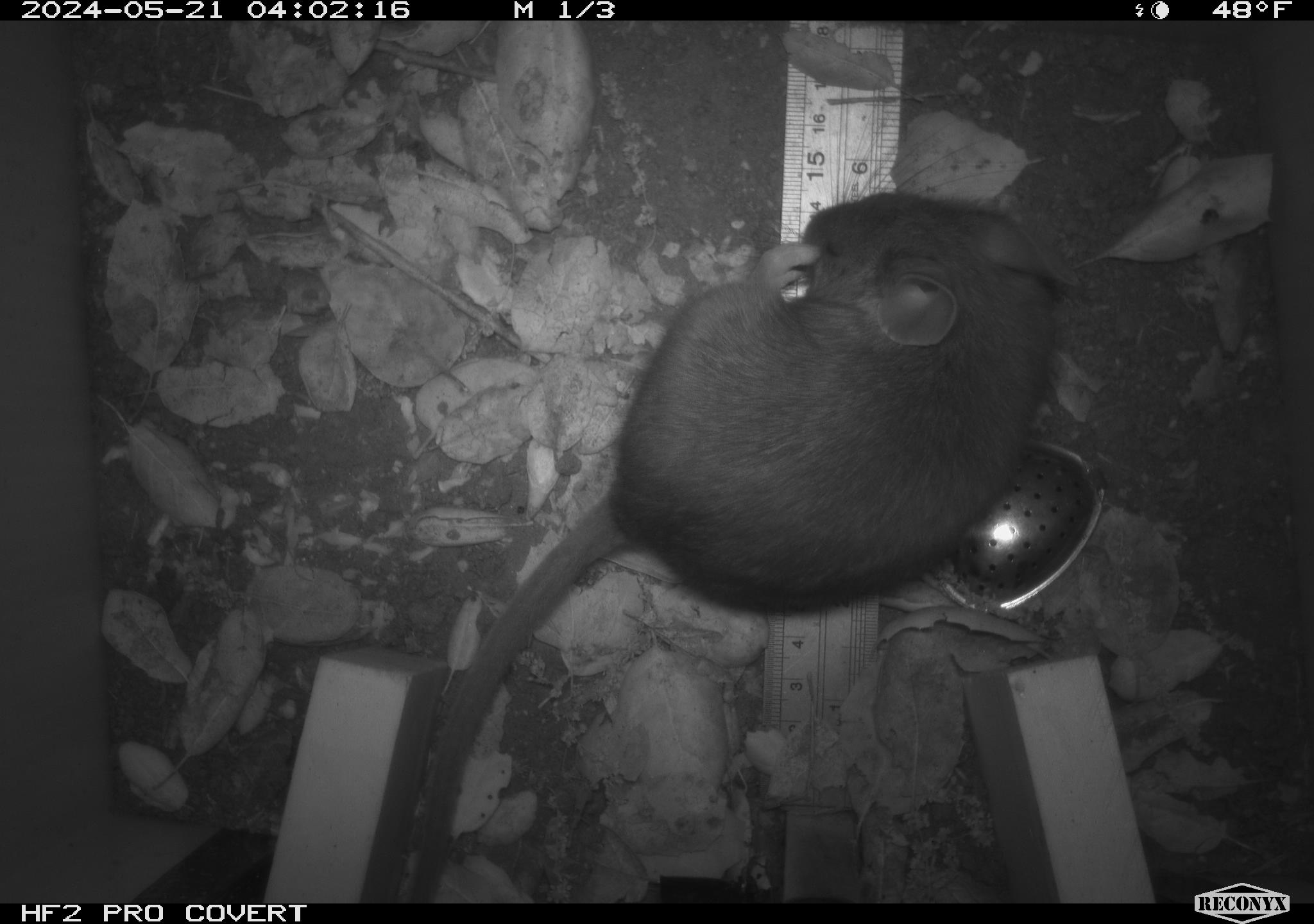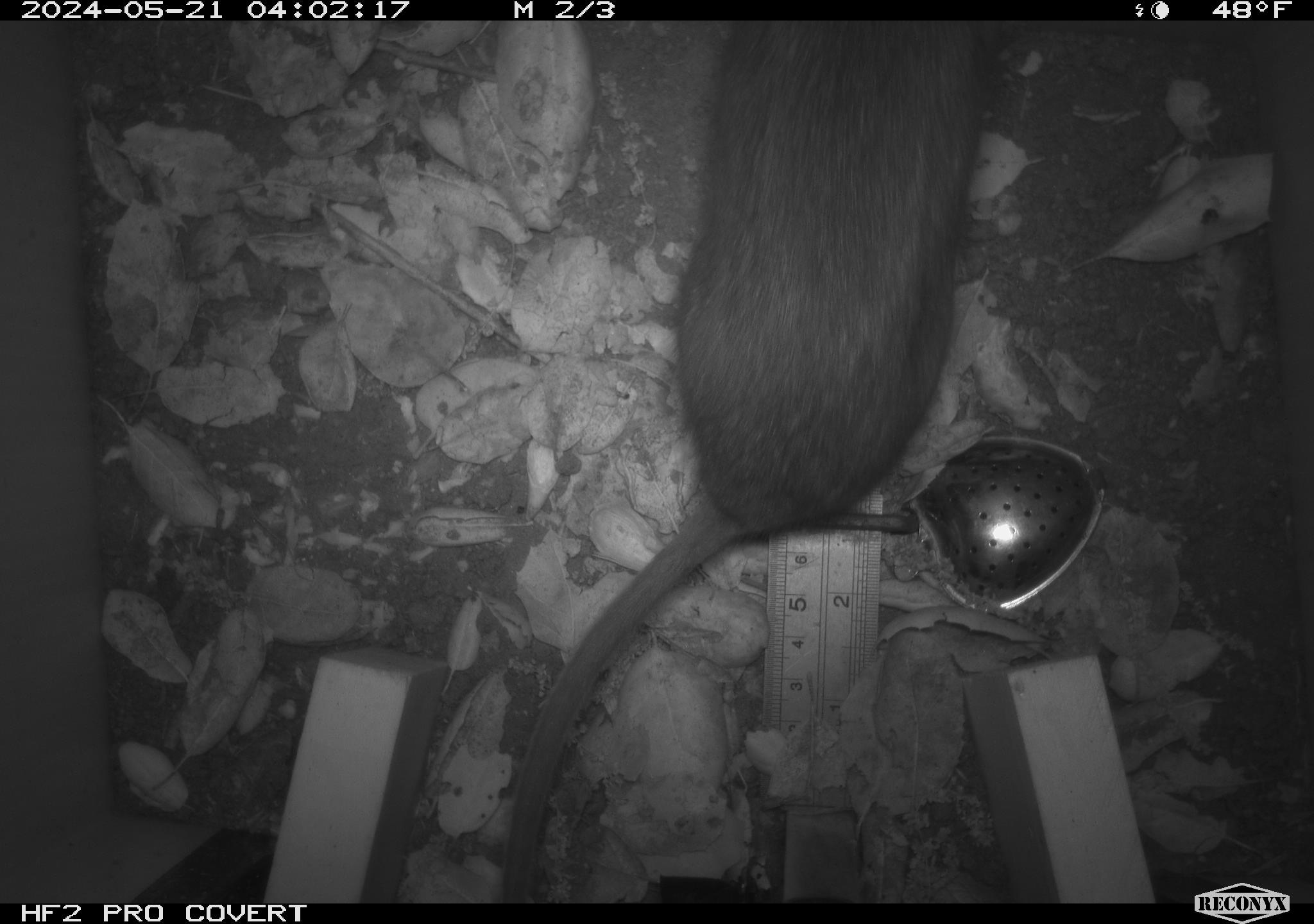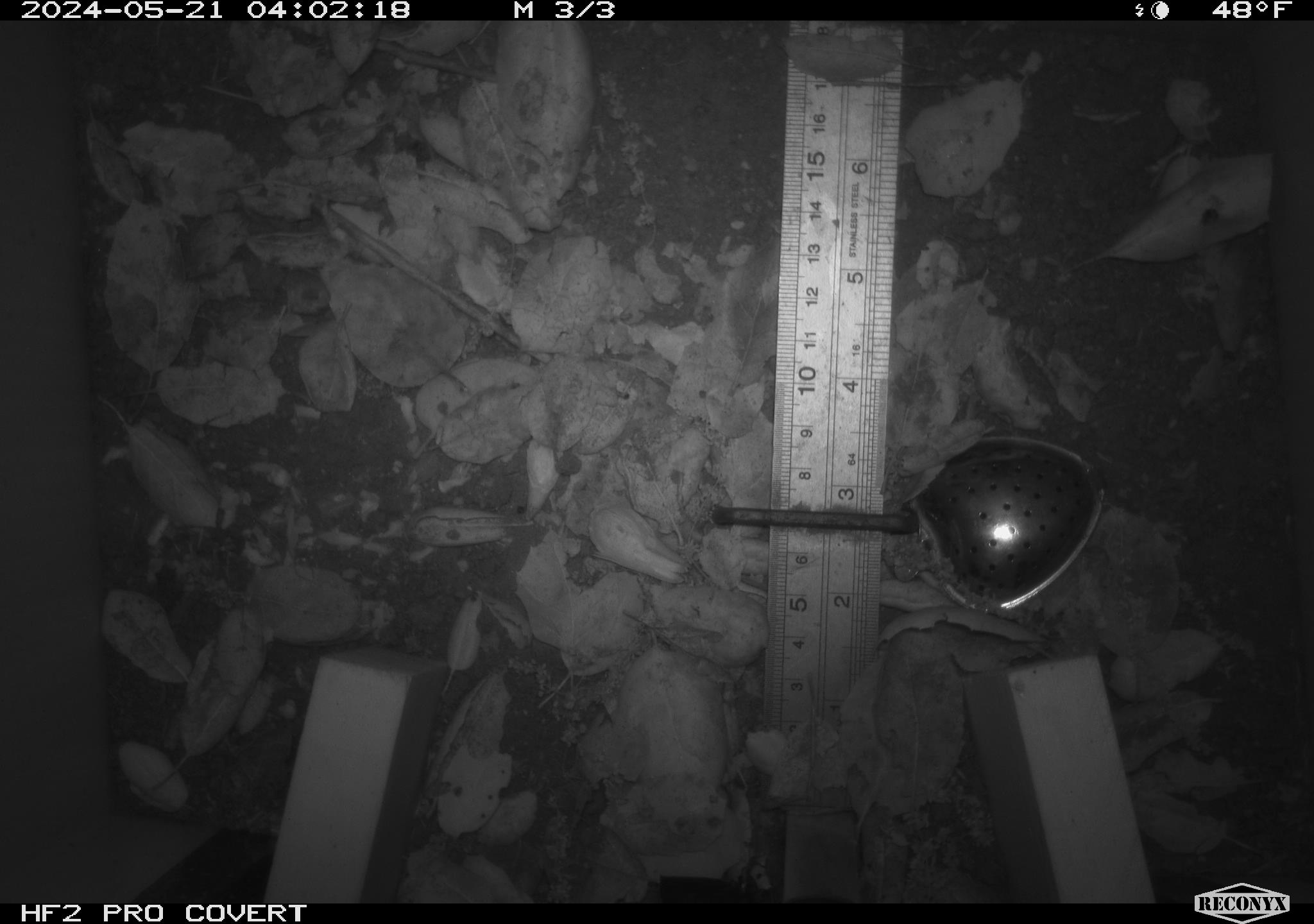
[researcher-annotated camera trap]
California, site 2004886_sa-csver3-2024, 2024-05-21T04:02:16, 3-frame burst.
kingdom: Animalia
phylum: Chordata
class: Mammalia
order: Rodentia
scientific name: Rodentia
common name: rodent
Rodent (Rodentia).